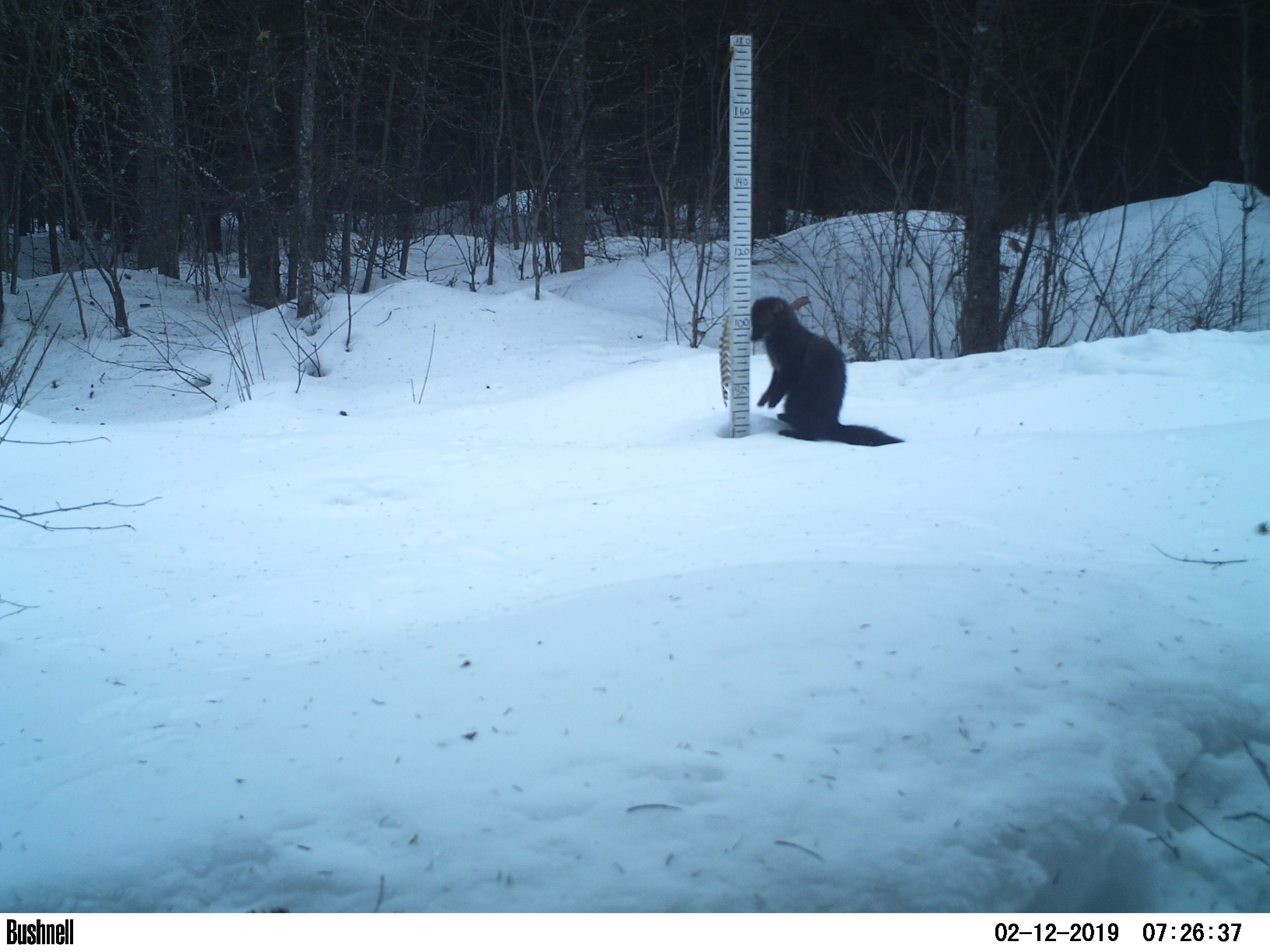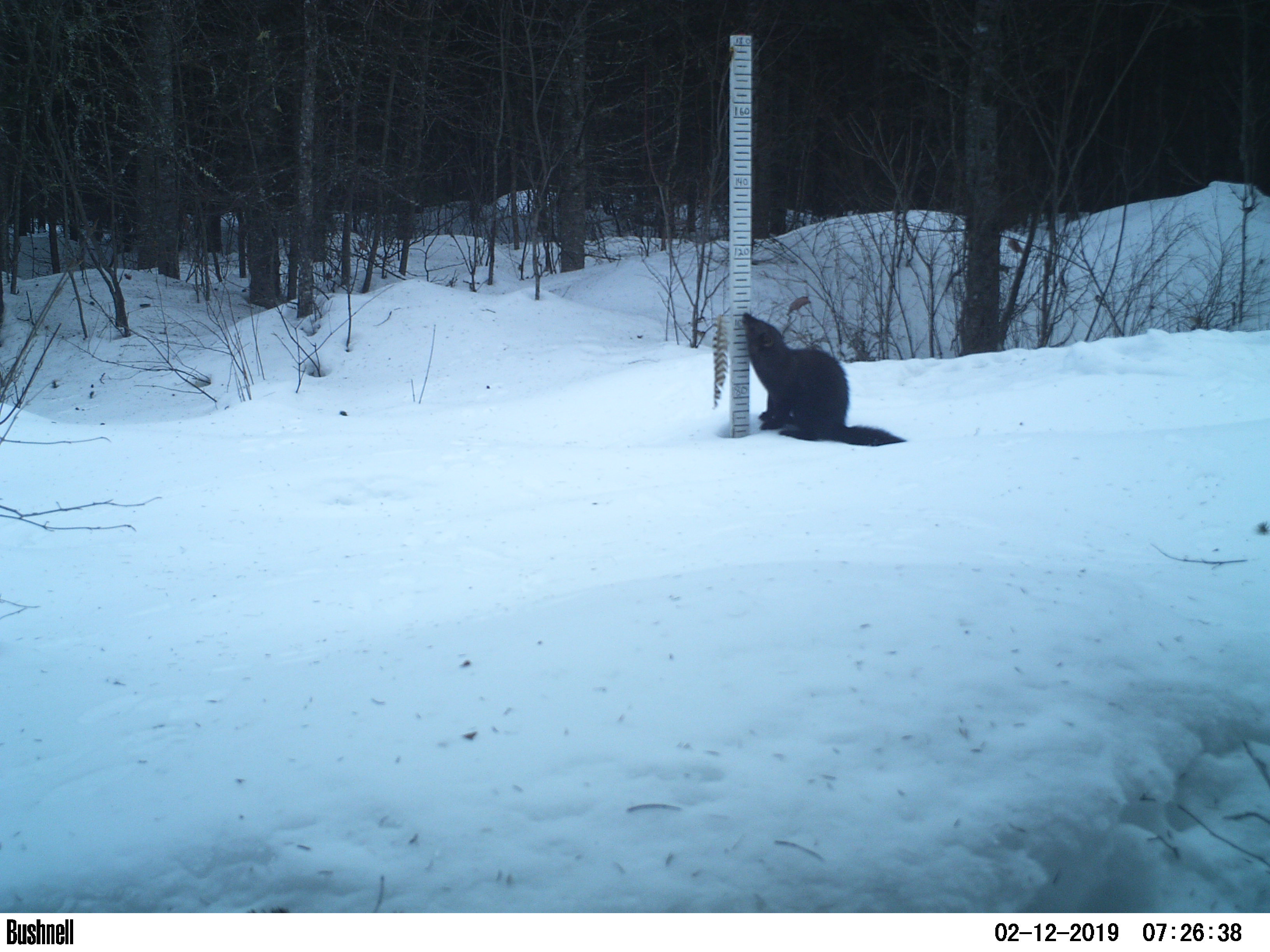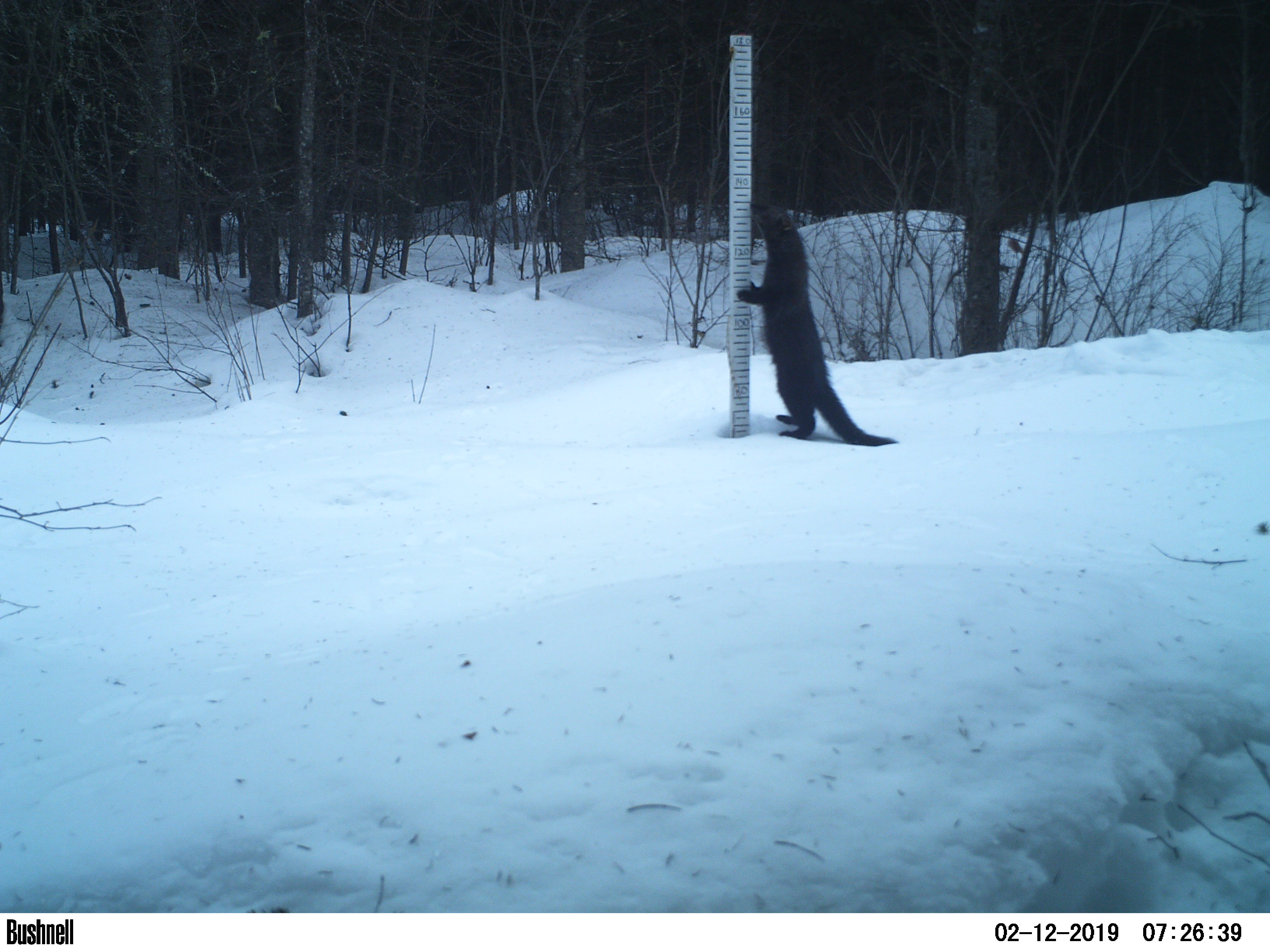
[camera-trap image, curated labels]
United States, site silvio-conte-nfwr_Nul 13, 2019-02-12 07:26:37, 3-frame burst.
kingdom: Animalia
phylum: Chordata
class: Mammalia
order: Carnivora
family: Mustelidae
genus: Pekania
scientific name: Pekania pennanti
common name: fisher